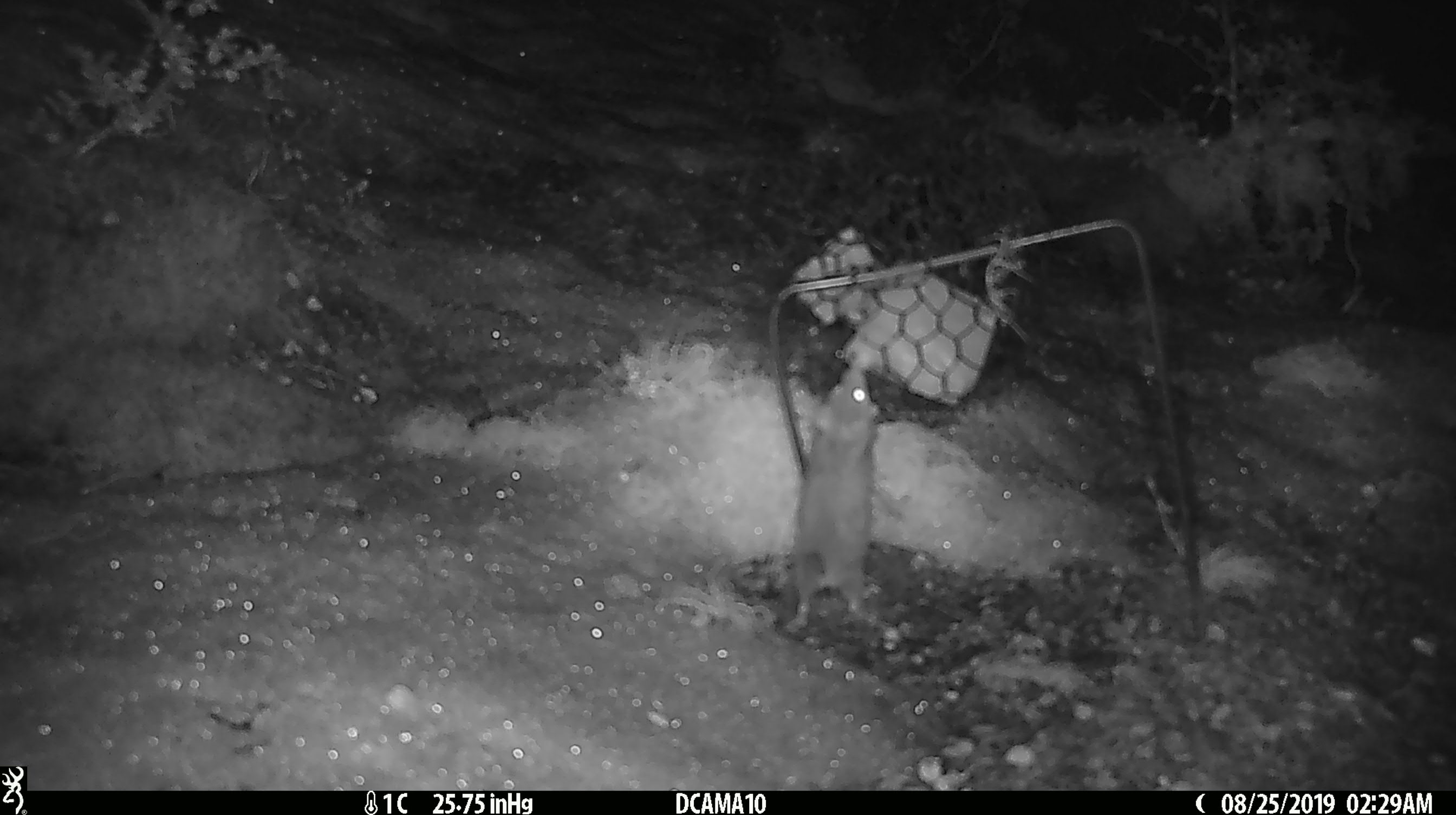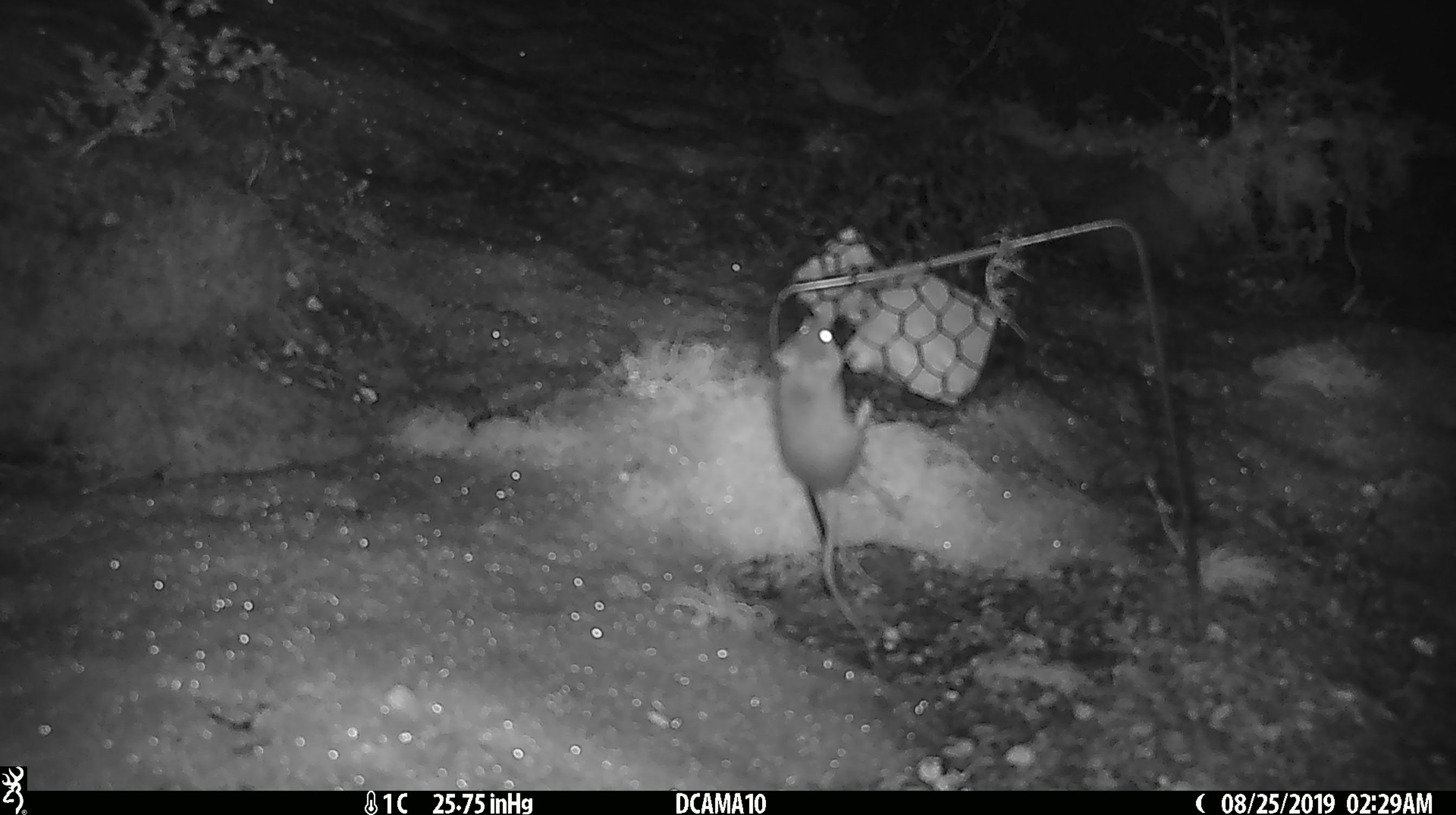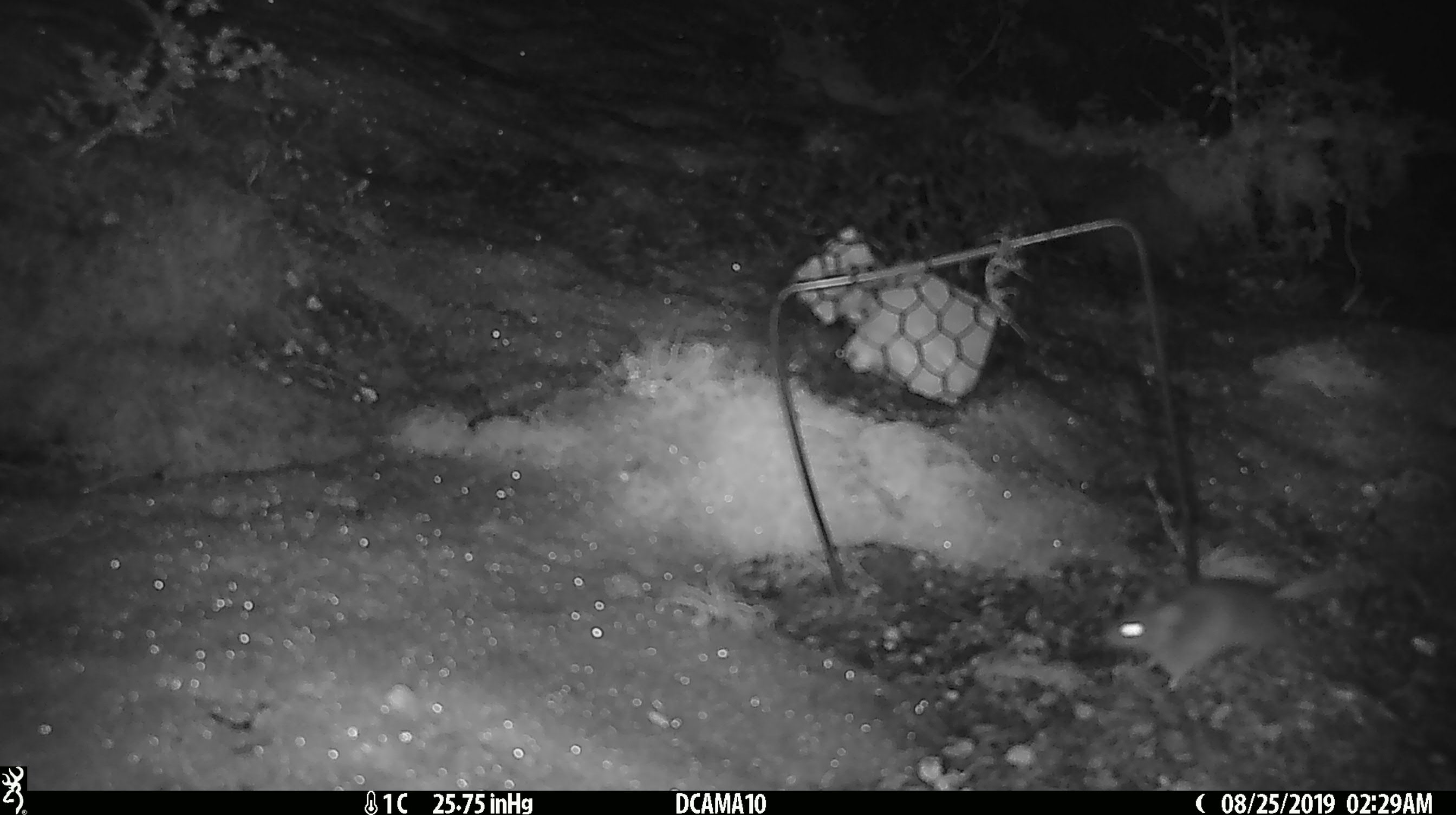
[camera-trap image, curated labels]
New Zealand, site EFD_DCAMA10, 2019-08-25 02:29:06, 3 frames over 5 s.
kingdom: Animalia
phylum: Chordata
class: Mammalia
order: Rodentia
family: Muridae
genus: Mus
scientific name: Mus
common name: mouse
Mouse (Mus).